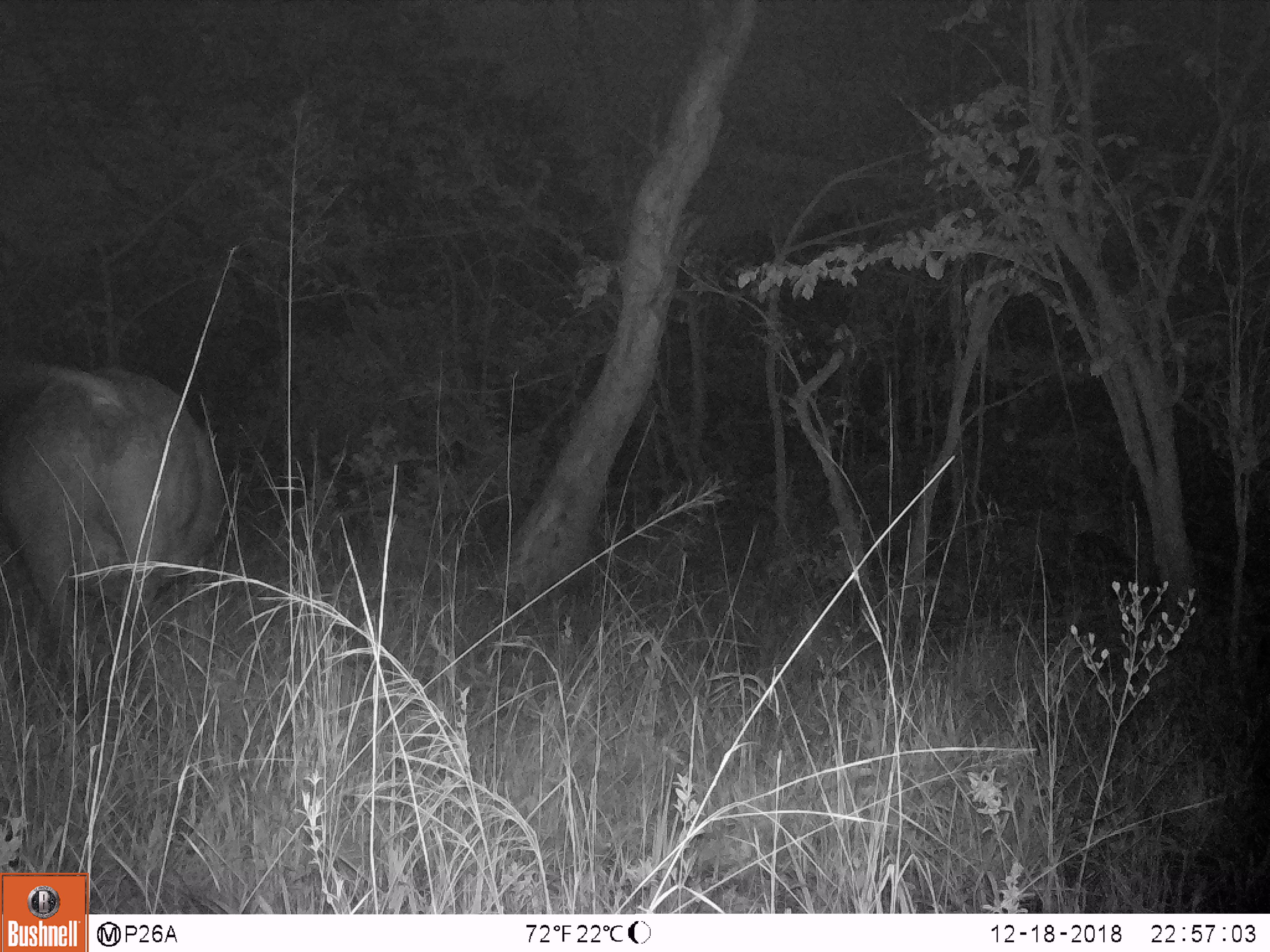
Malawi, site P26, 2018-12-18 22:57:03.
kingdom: Animalia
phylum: Chordata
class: Mammalia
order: Artiodactyla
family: Bovidae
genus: Syncerus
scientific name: Syncerus caffer caffer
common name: cape buffalo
Cape buffalo (Syncerus caffer caffer), count 1.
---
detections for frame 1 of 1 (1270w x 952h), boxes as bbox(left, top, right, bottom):
cape buffalo: bbox(8, 347, 233, 727)